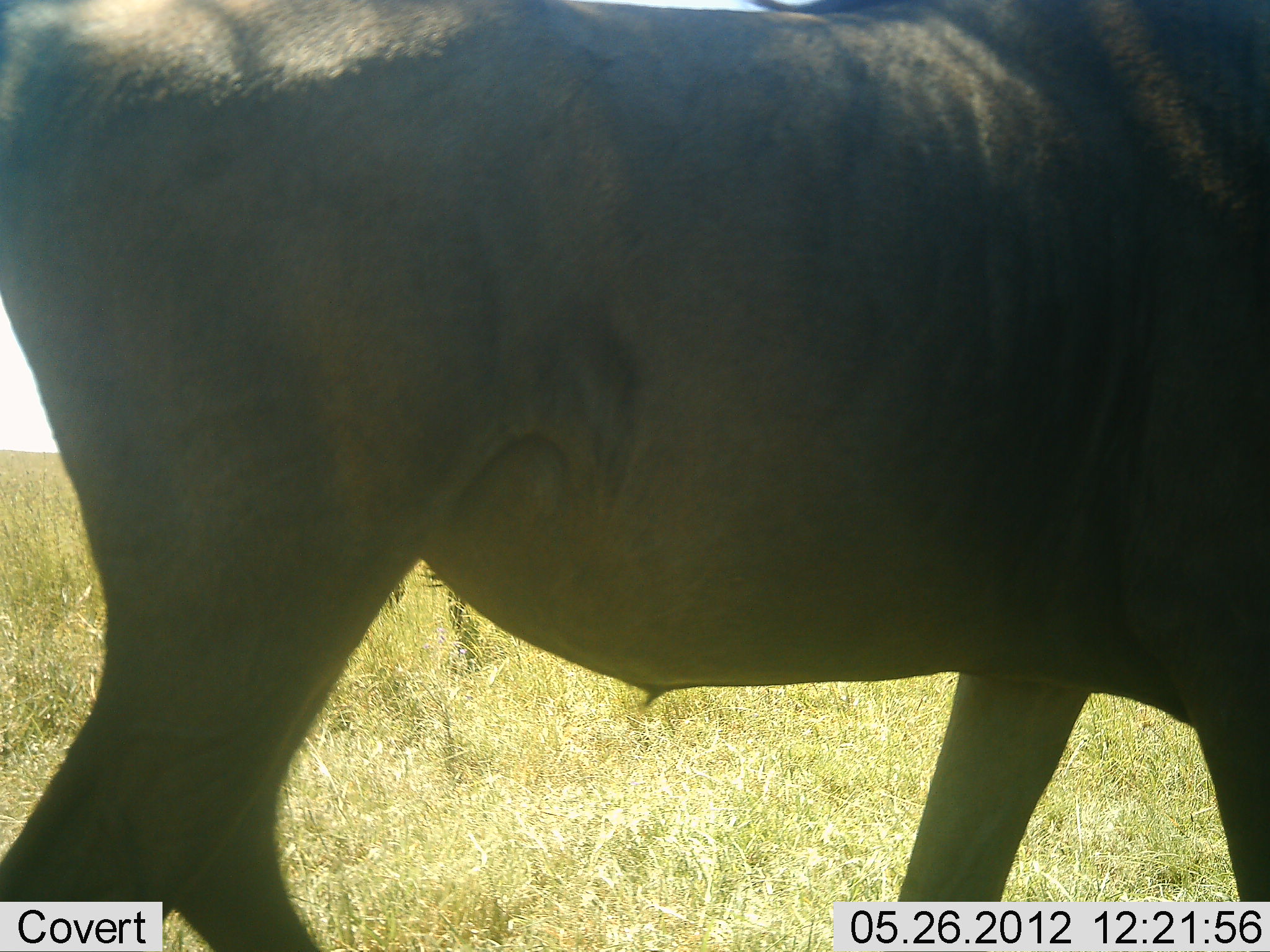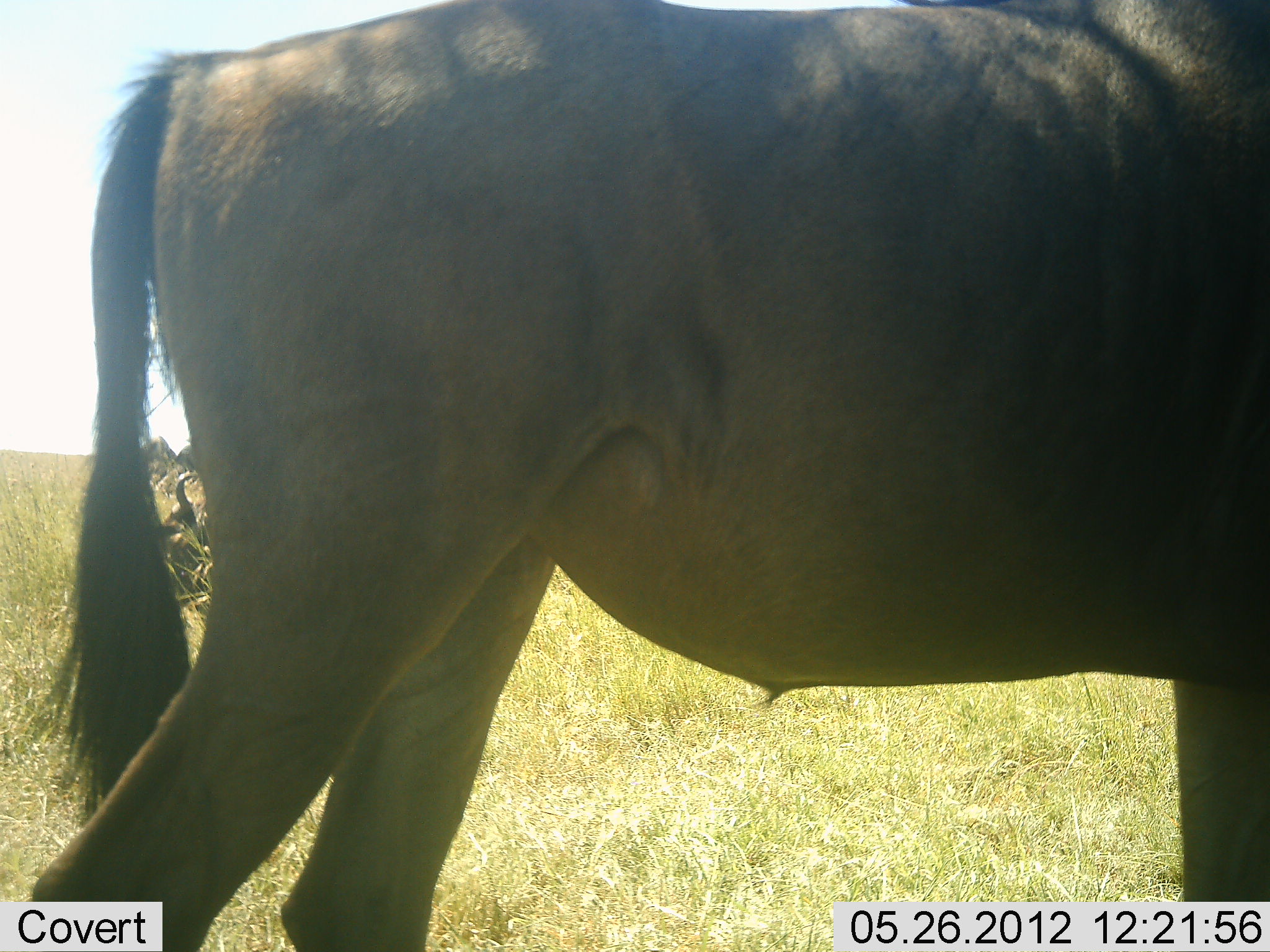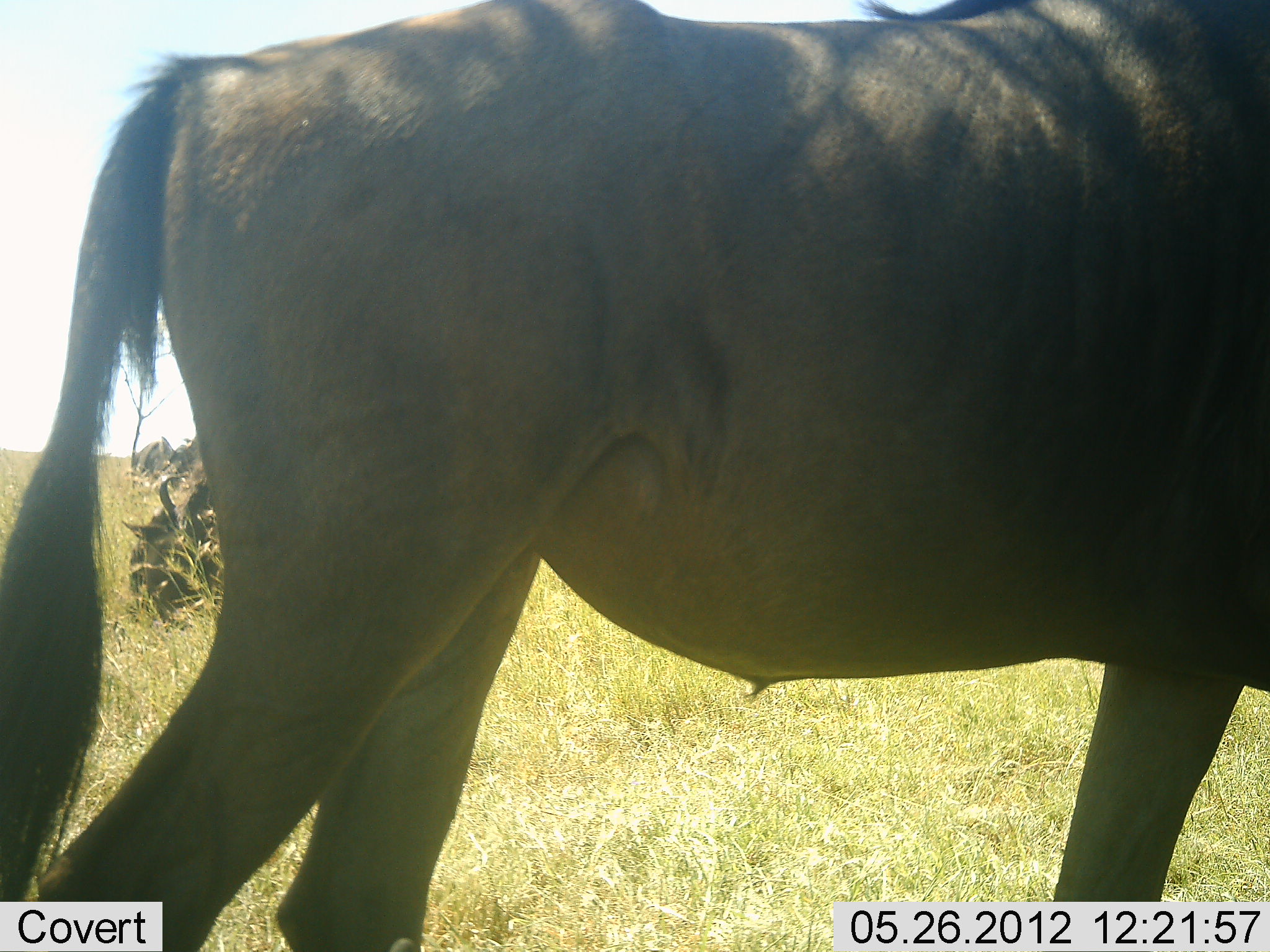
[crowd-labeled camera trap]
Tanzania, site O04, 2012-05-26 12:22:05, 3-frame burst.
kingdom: Animalia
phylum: Chordata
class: Mammalia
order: Artiodactyla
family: Bovidae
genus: Connochaetes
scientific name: Connochaetes taurinus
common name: blue wildebeest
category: wildebeest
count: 2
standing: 100%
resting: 50%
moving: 0%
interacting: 0%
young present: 0%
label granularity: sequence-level